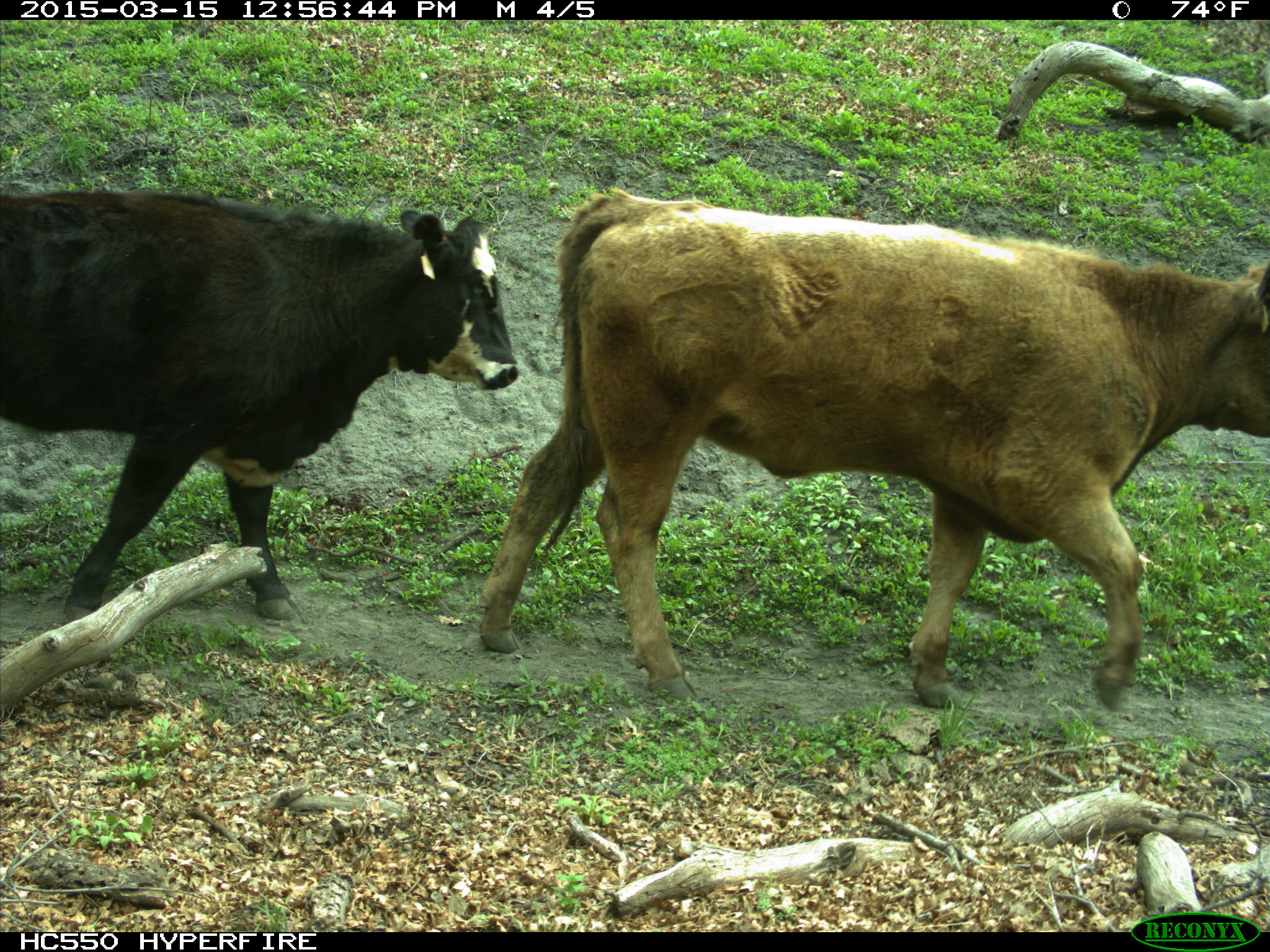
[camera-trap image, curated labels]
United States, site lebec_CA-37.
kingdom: Animalia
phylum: Chordata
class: Mammalia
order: Artiodactyla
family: Bovidae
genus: Bos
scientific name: Bos taurus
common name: domestic cow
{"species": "Bos taurus (domestic cow)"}